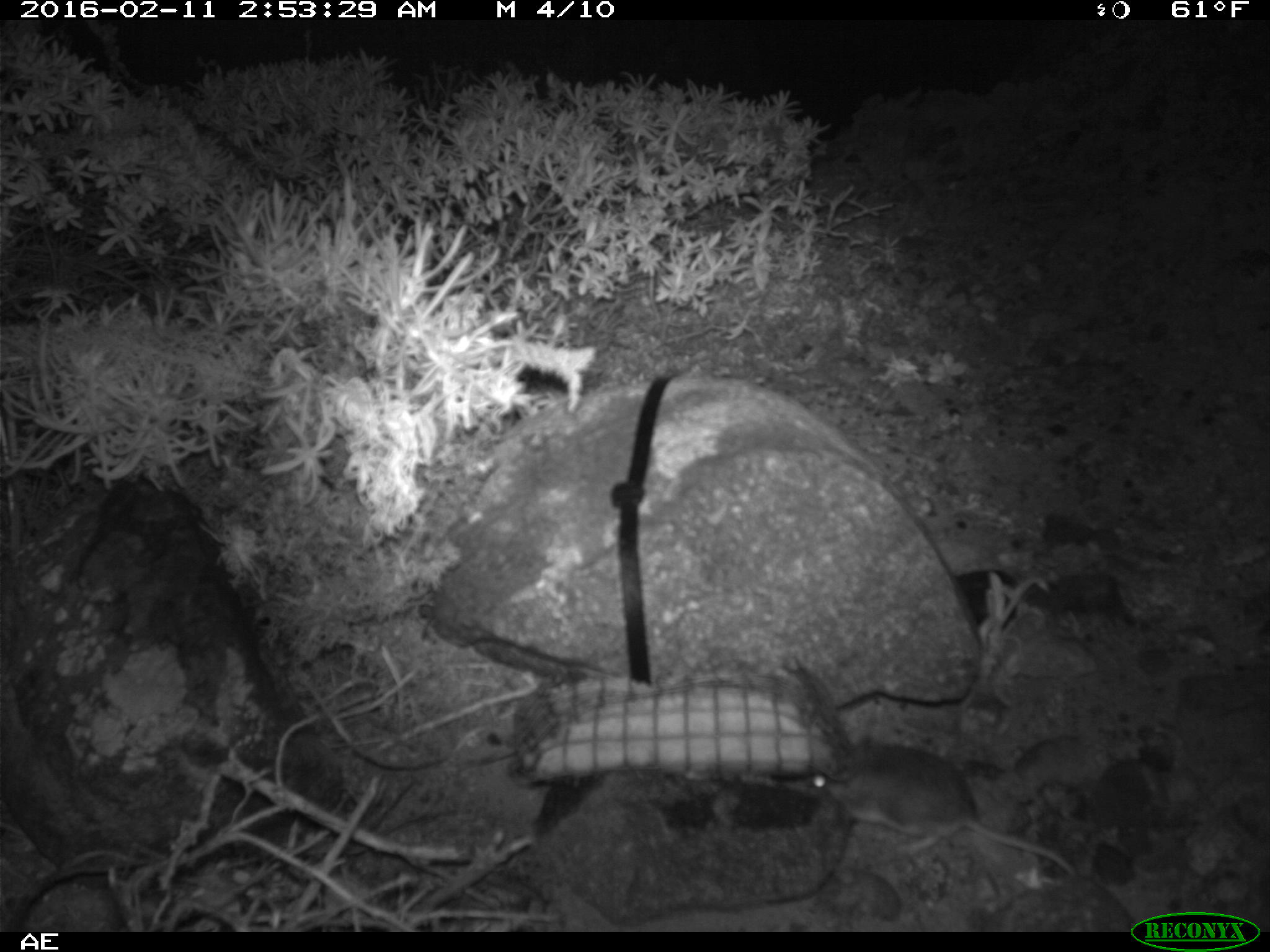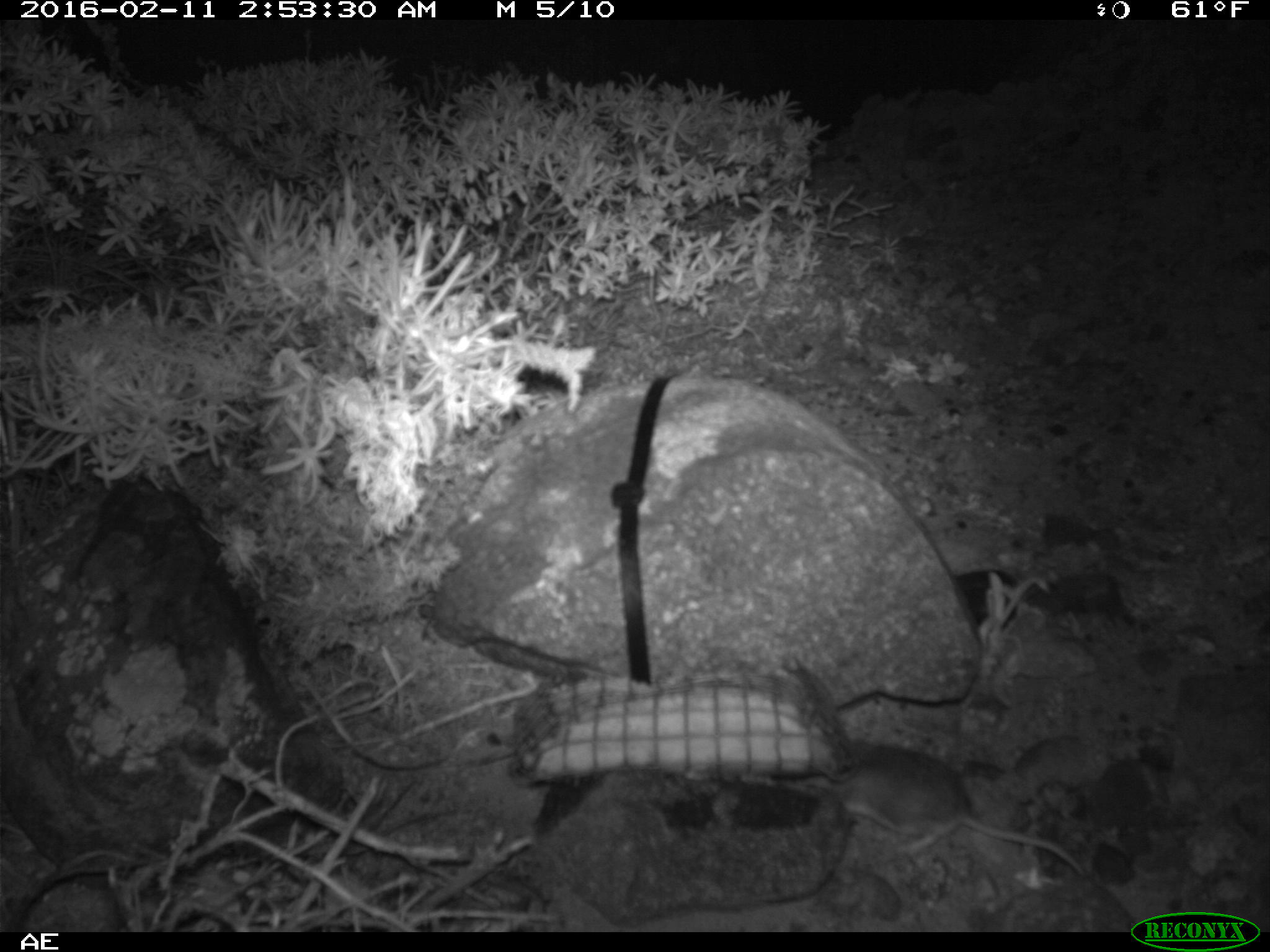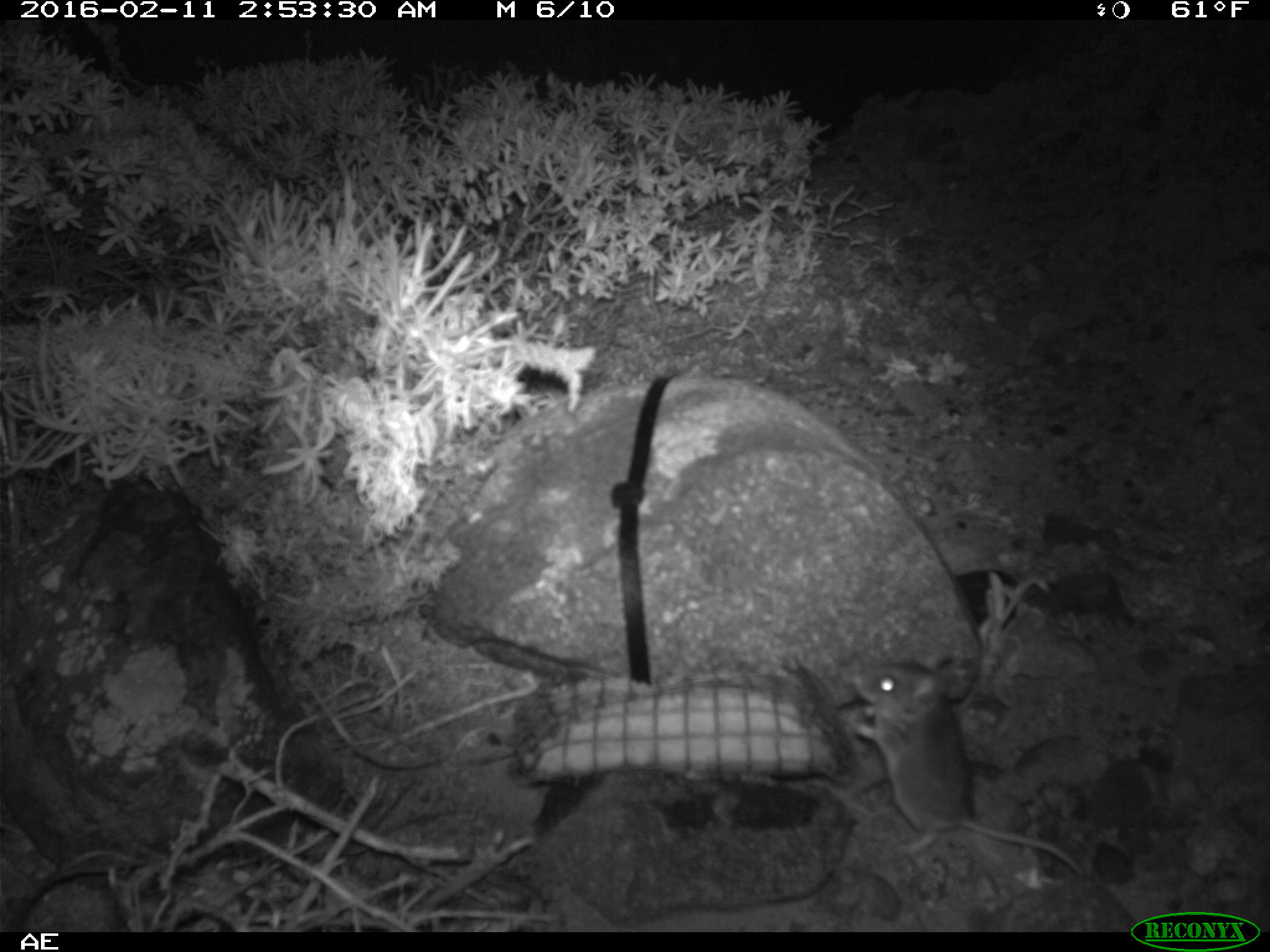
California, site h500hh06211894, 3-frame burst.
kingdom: Animalia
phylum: Chordata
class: Mammalia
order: Rodentia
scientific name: Rodentia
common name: rodent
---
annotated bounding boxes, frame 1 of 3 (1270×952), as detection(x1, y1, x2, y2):
rodent: detection(808, 741, 1080, 879)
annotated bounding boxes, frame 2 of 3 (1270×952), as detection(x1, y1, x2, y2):
rodent: detection(820, 747, 1086, 875)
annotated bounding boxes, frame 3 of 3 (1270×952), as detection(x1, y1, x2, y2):
rodent: detection(837, 658, 1094, 884)